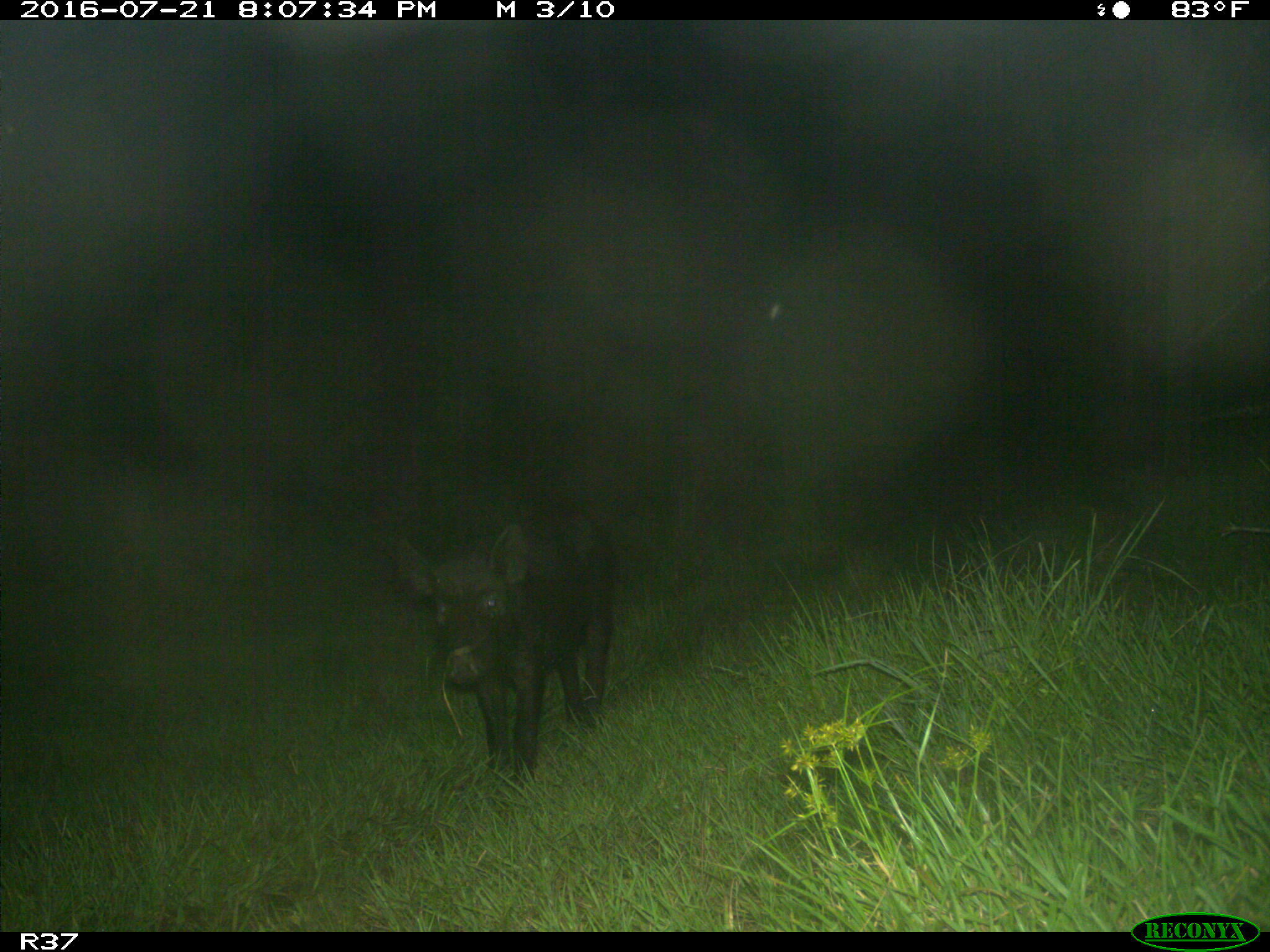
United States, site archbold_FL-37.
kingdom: Animalia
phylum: Chordata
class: Mammalia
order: Artiodactyla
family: Suidae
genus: Sus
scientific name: Sus scrofa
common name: wild boar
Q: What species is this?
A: Sus scrofa (wild boar).